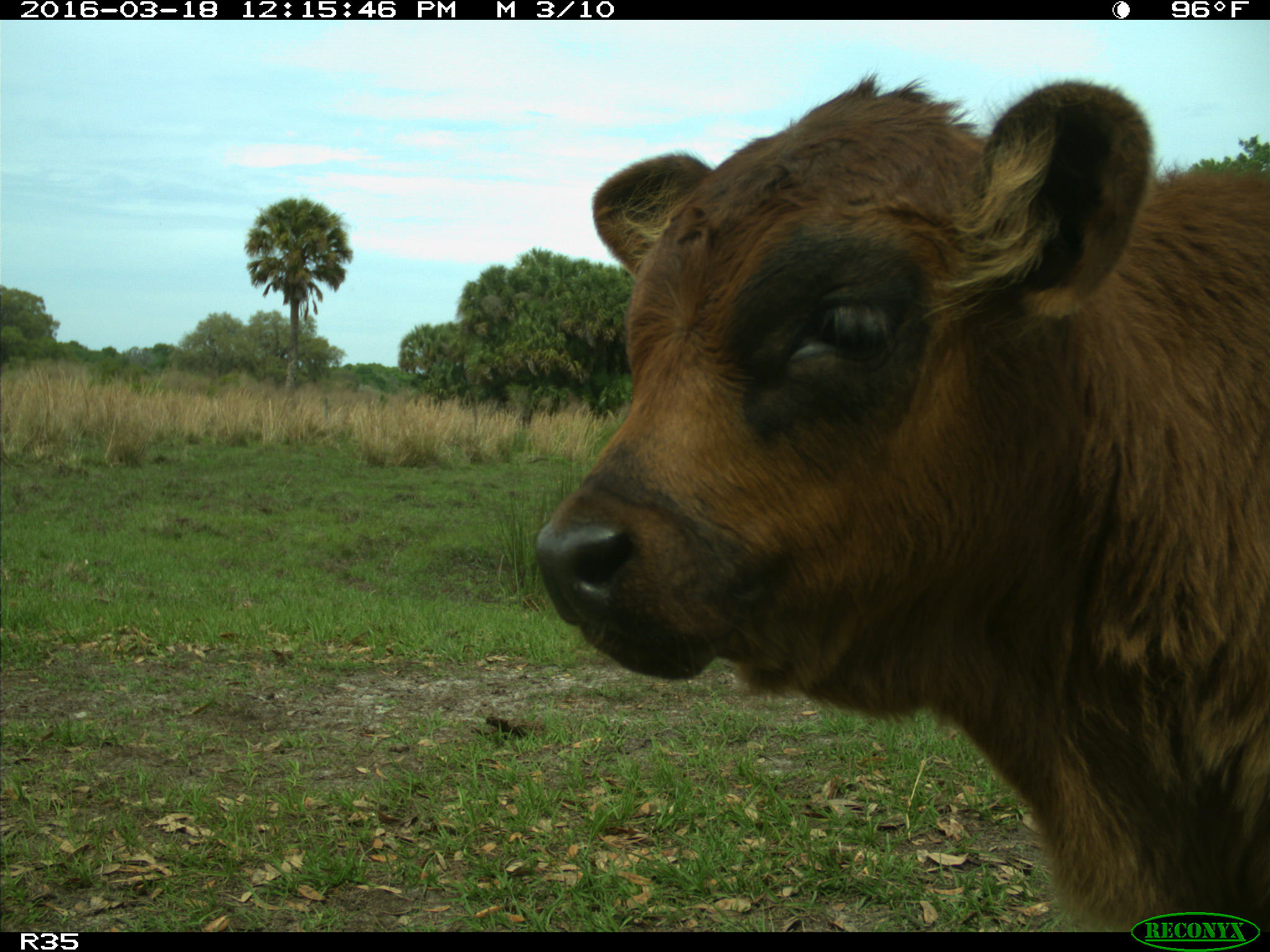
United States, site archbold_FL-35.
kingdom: Animalia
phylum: Chordata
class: Mammalia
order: Artiodactyla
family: Bovidae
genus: Bos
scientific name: Bos taurus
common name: domestic cow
Bos taurus (domestic cow).